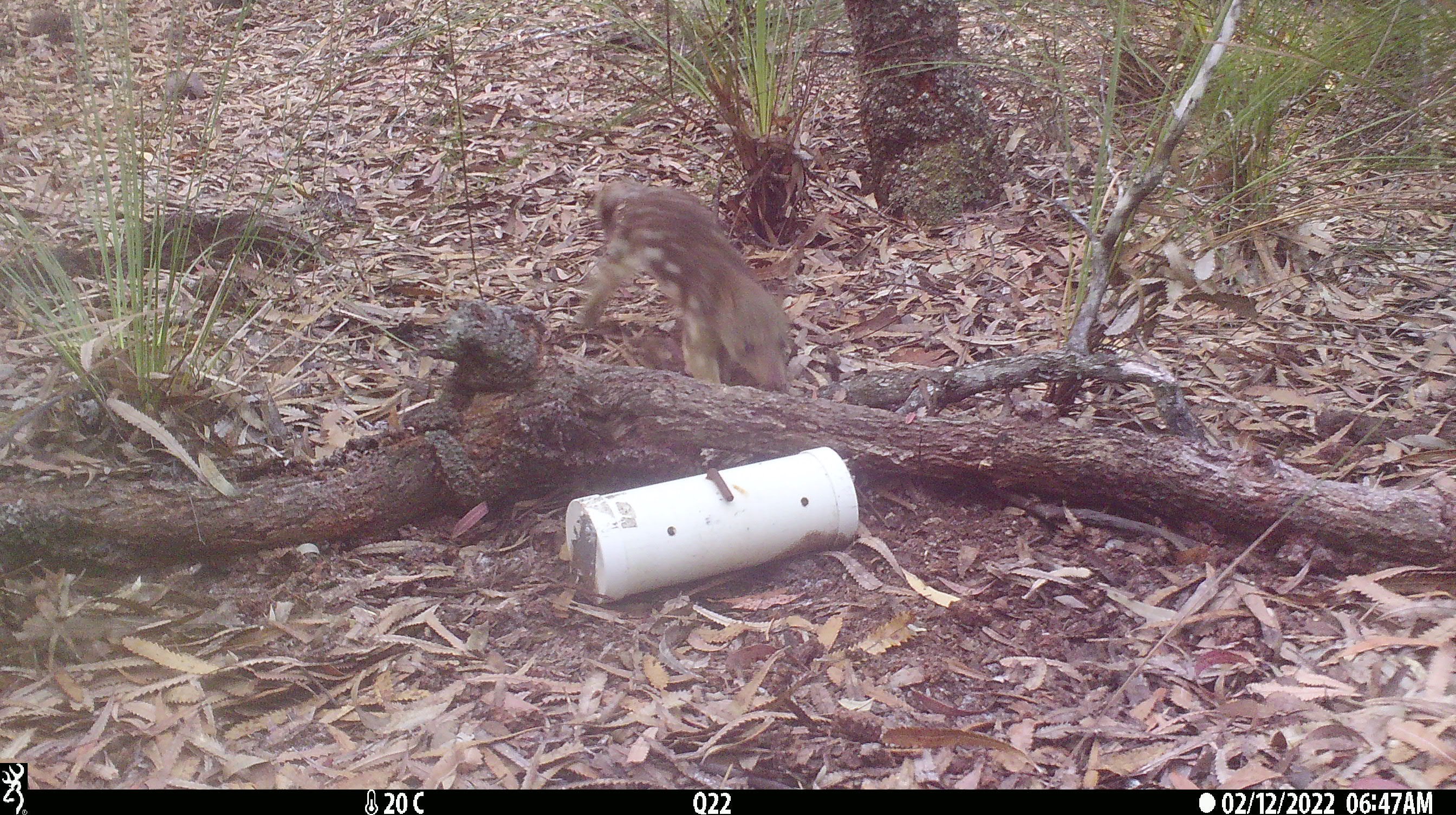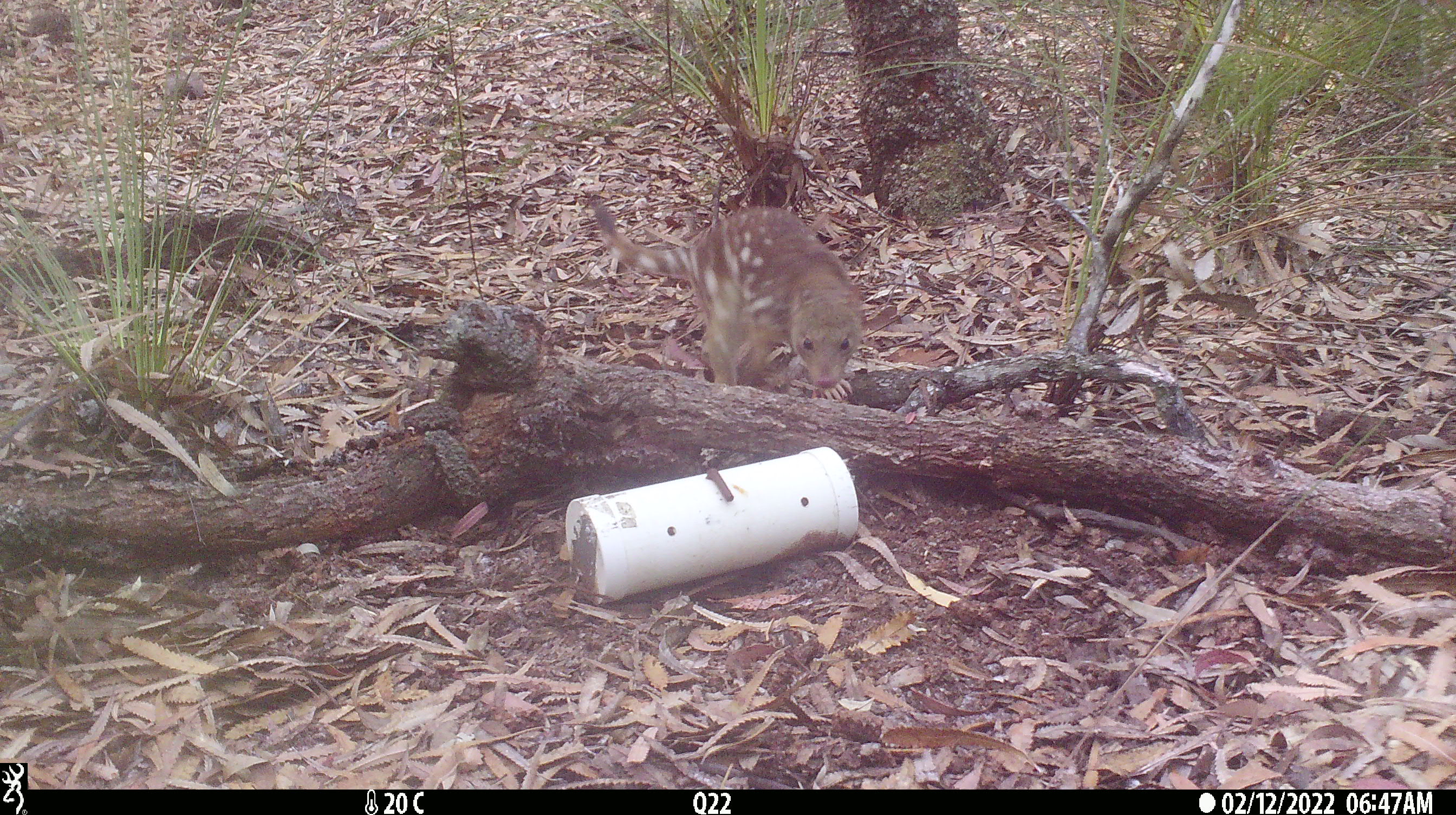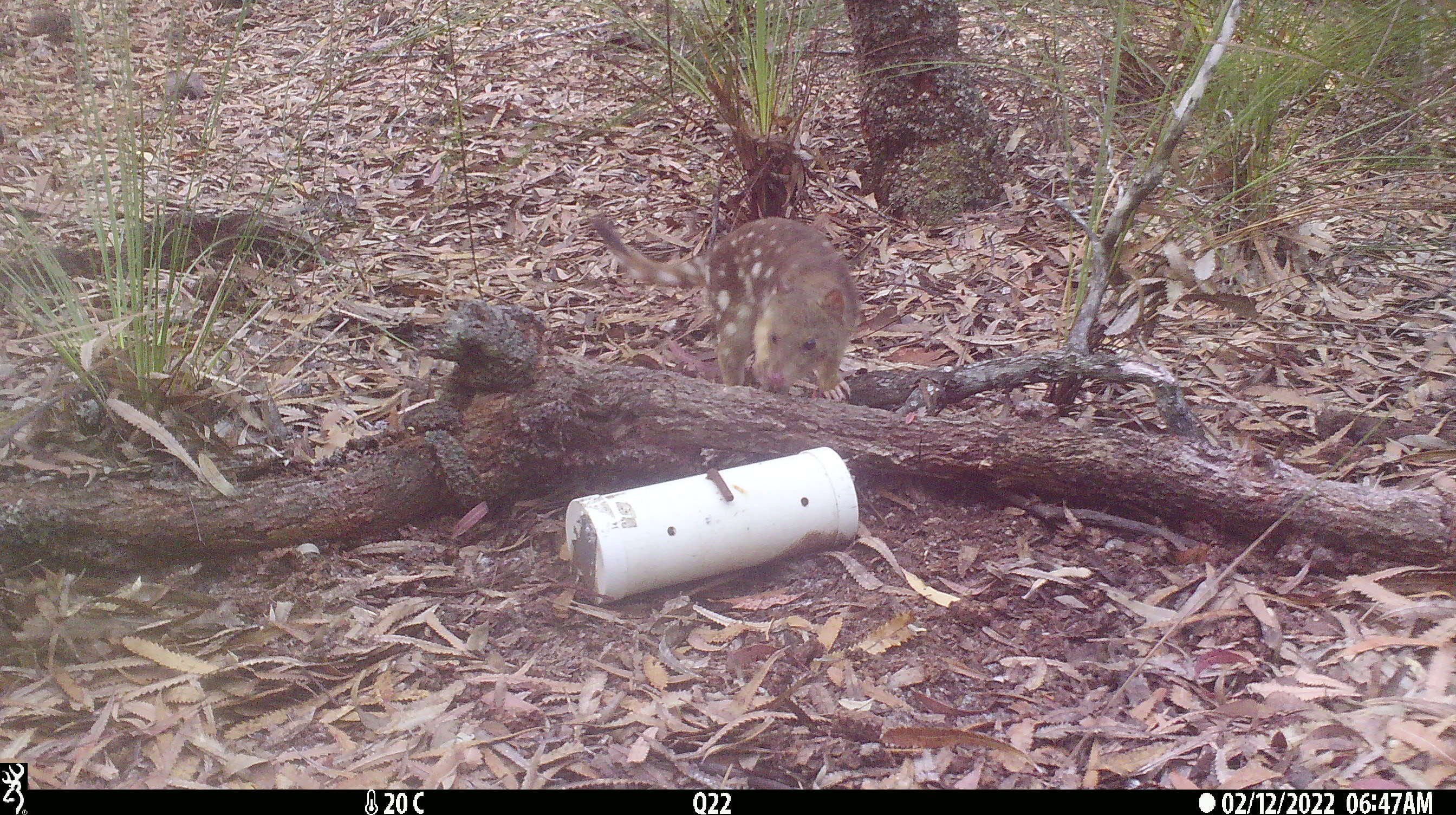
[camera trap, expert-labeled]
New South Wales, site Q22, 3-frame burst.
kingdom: Animalia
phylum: Chordata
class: Mammalia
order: Dasyuromorphia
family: Dasyuridae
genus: Dasyurus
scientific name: Dasyurus maculatus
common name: spotted-tailed quoll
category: quoll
Quoll (spotted-tailed quoll) (Dasyurus maculatus).